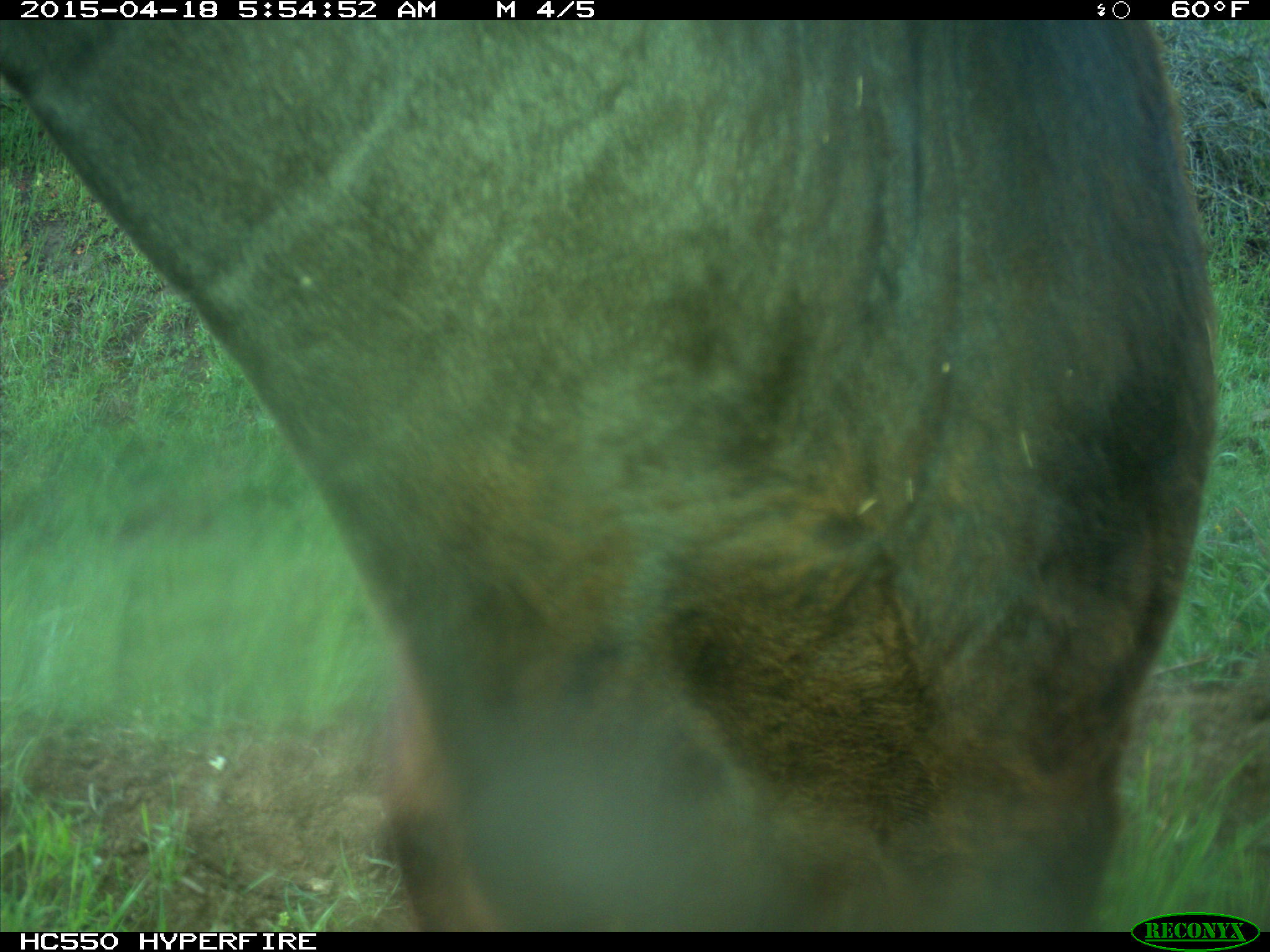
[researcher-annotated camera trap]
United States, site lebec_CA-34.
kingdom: Animalia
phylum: Chordata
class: Mammalia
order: Artiodactyla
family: Bovidae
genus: Bos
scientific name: Bos taurus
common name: domestic cow